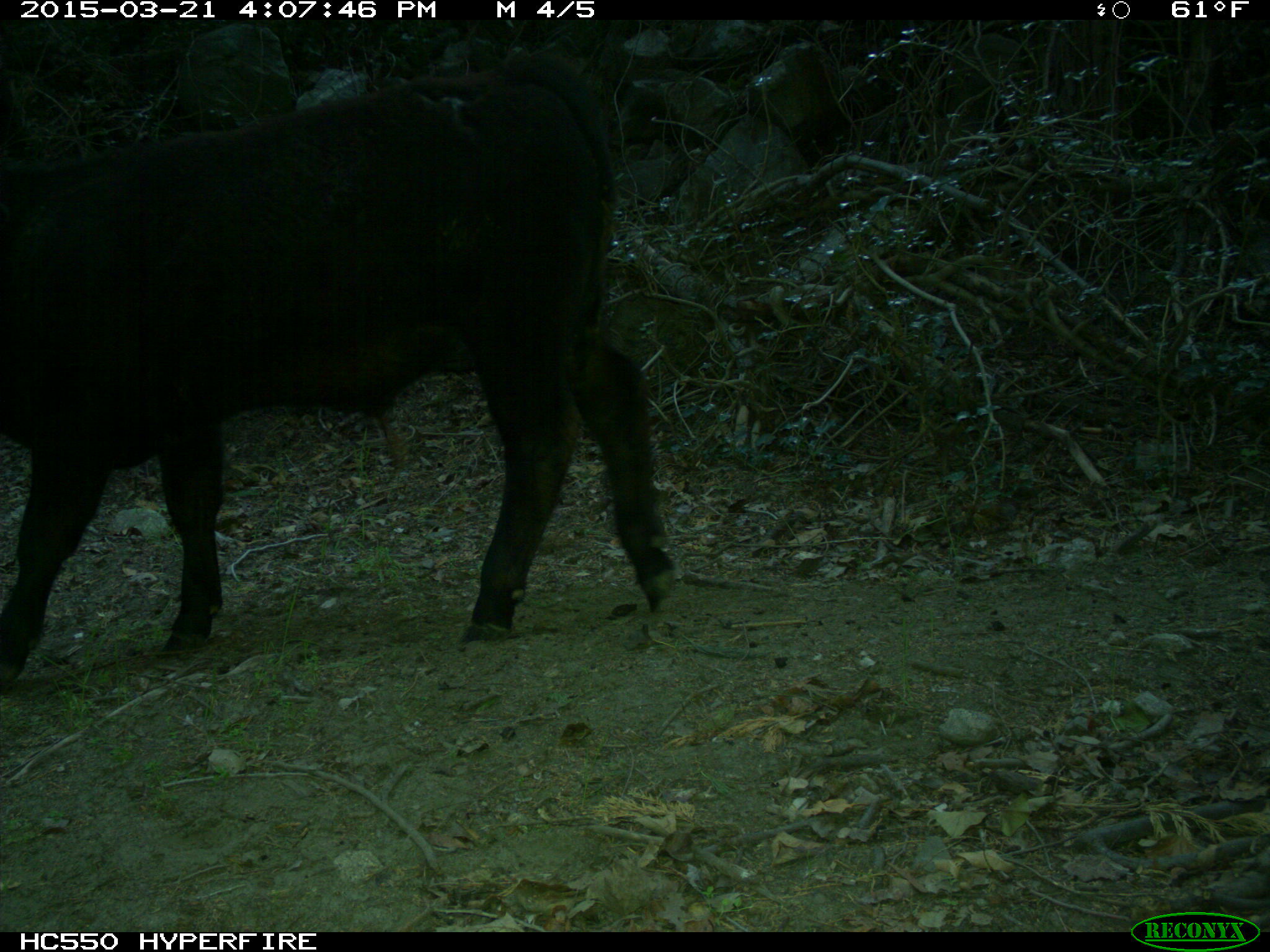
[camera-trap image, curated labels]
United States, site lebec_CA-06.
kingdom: Animalia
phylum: Chordata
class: Mammalia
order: Artiodactyla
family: Bovidae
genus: Bos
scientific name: Bos taurus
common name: domestic cow